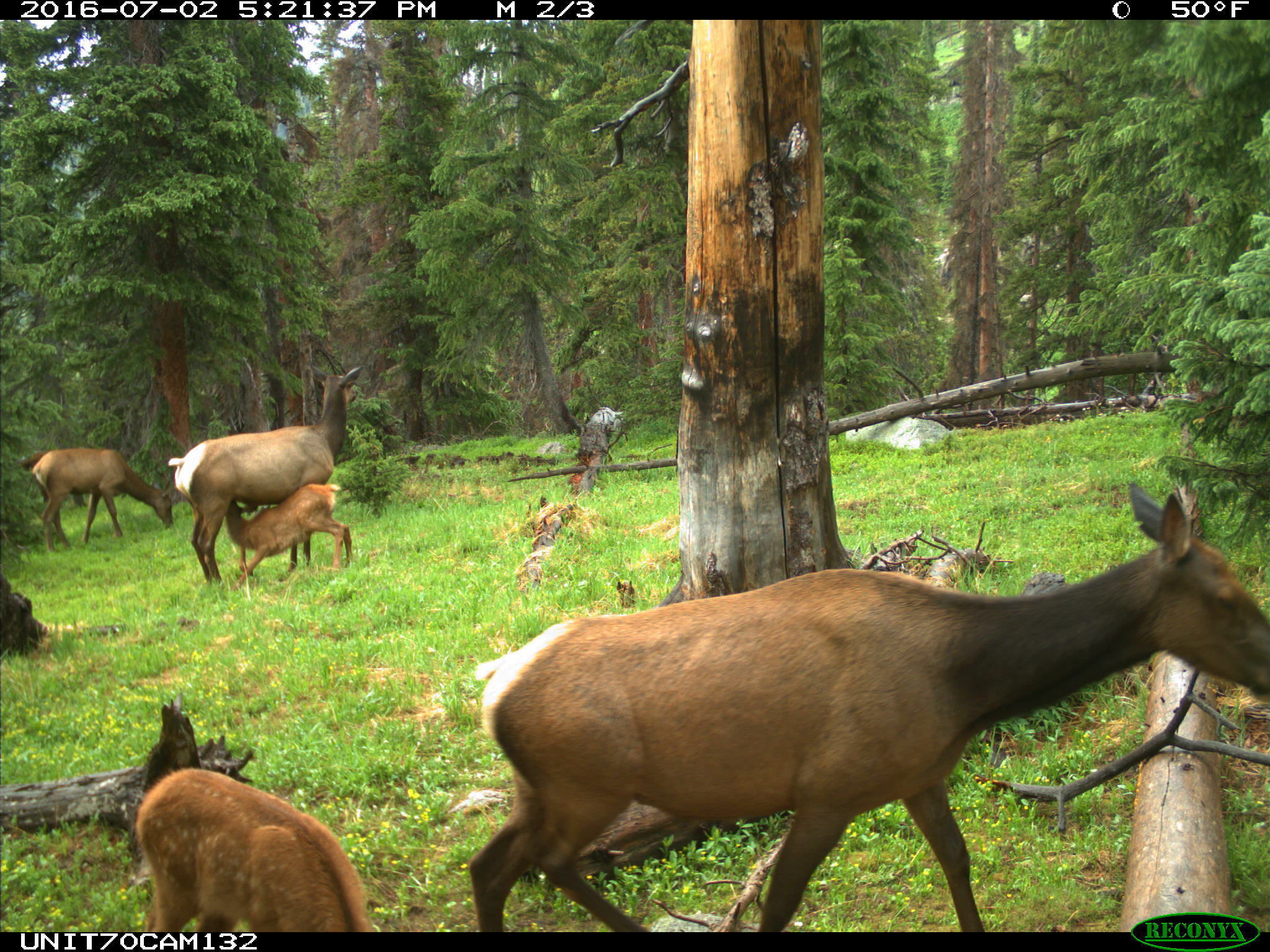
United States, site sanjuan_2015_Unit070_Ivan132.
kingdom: Animalia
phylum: Chordata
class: Mammalia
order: Artiodactyla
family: Cervidae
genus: Cervus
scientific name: Cervus elaphus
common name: red deer